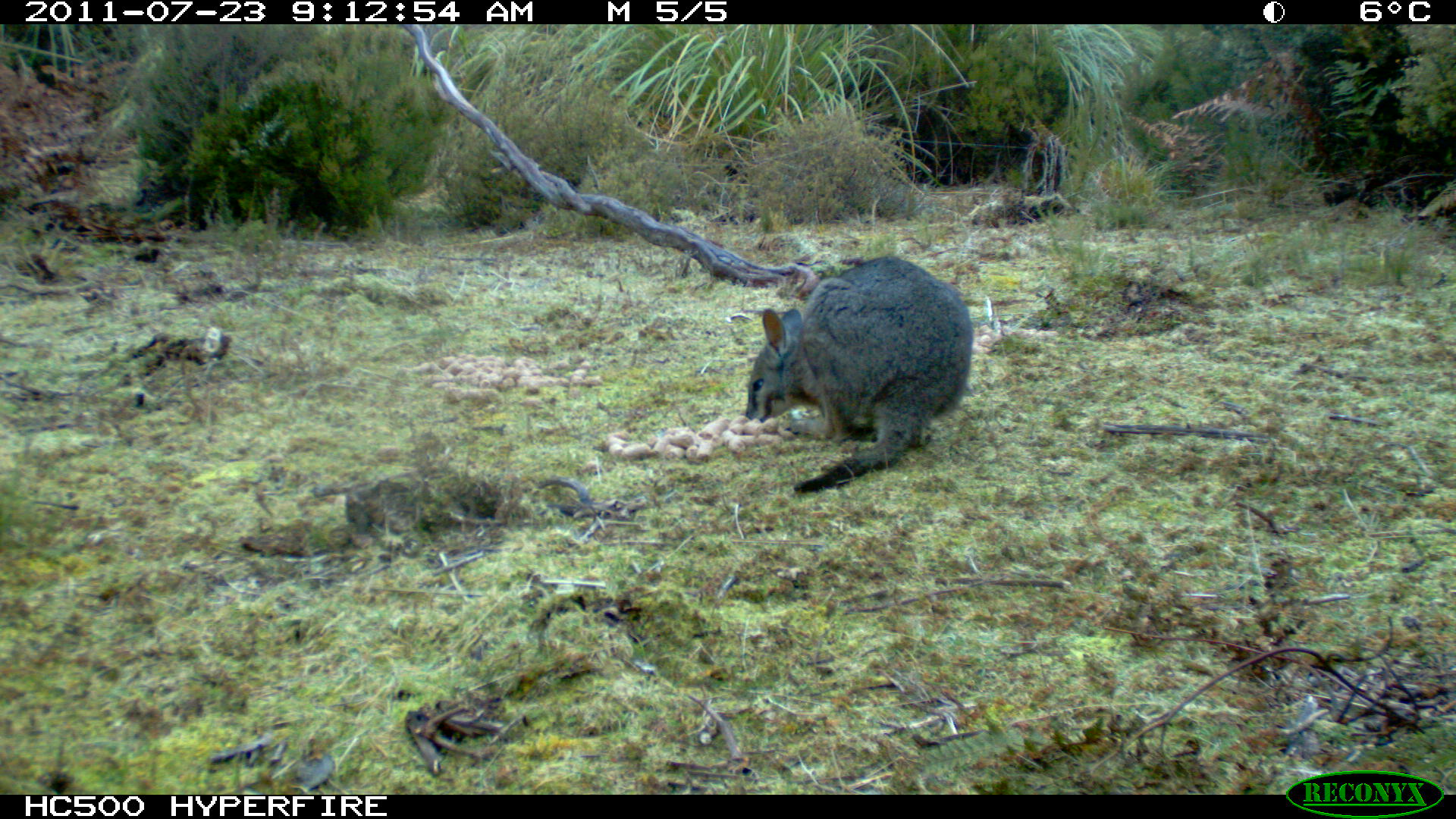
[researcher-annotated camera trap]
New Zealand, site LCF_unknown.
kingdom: Animalia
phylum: Chordata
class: Mammalia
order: Diprotodontia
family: Macropodidae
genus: Notamacropus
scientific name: Notamacropus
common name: wallaby